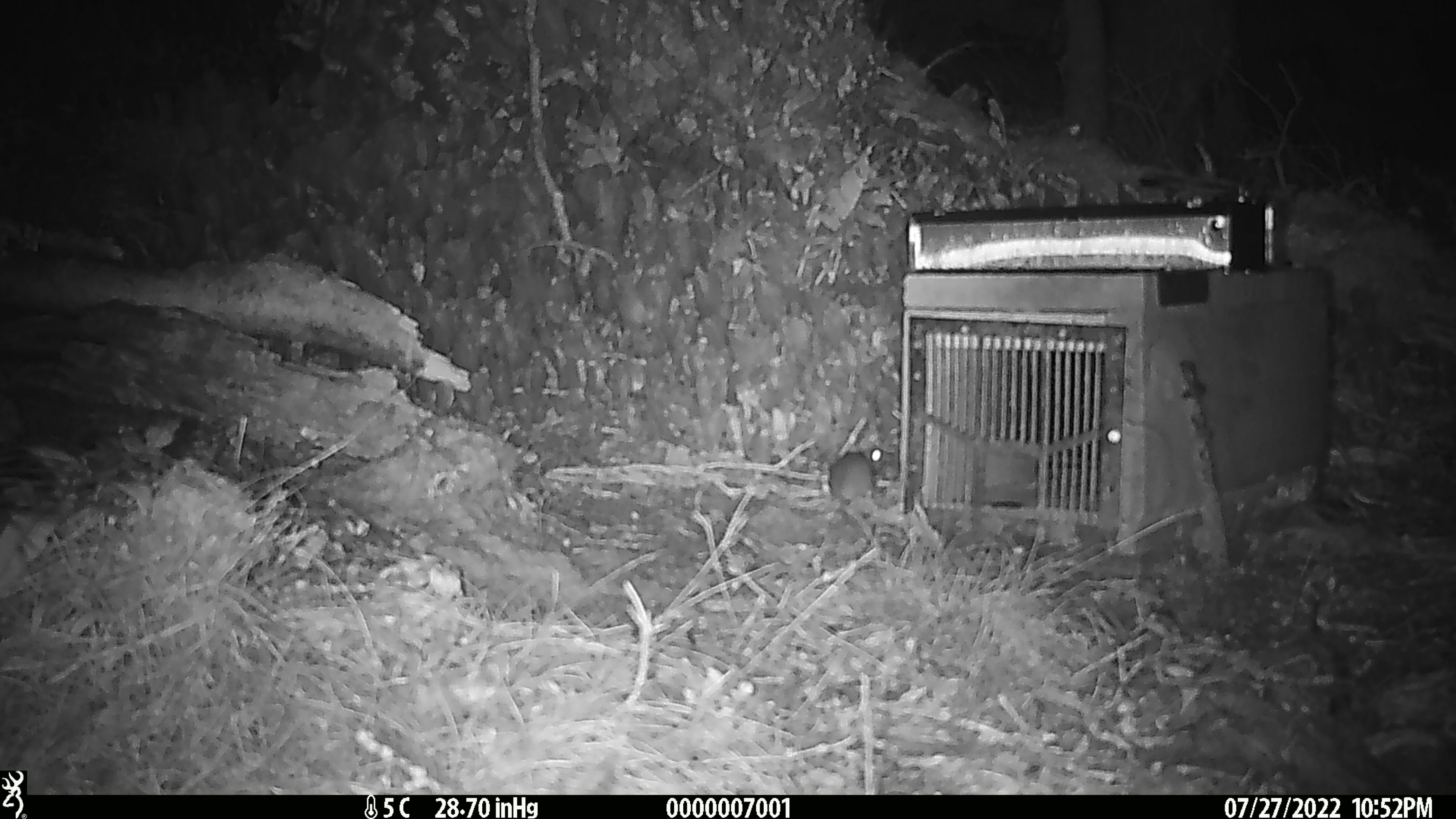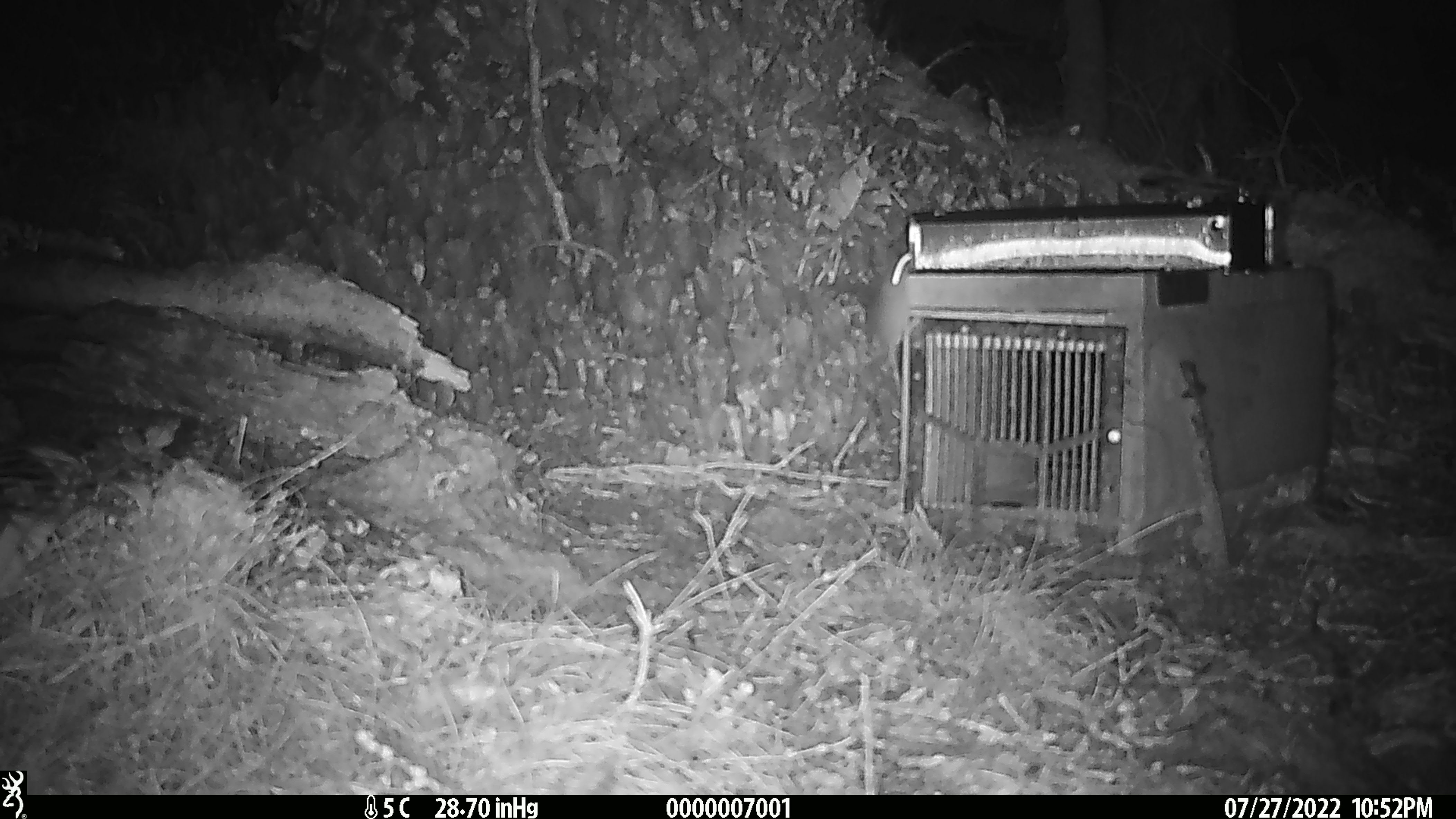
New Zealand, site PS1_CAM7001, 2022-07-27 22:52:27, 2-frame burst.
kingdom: Animalia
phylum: Chordata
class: Mammalia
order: Rodentia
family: Muridae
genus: Mus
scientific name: Mus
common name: mouse